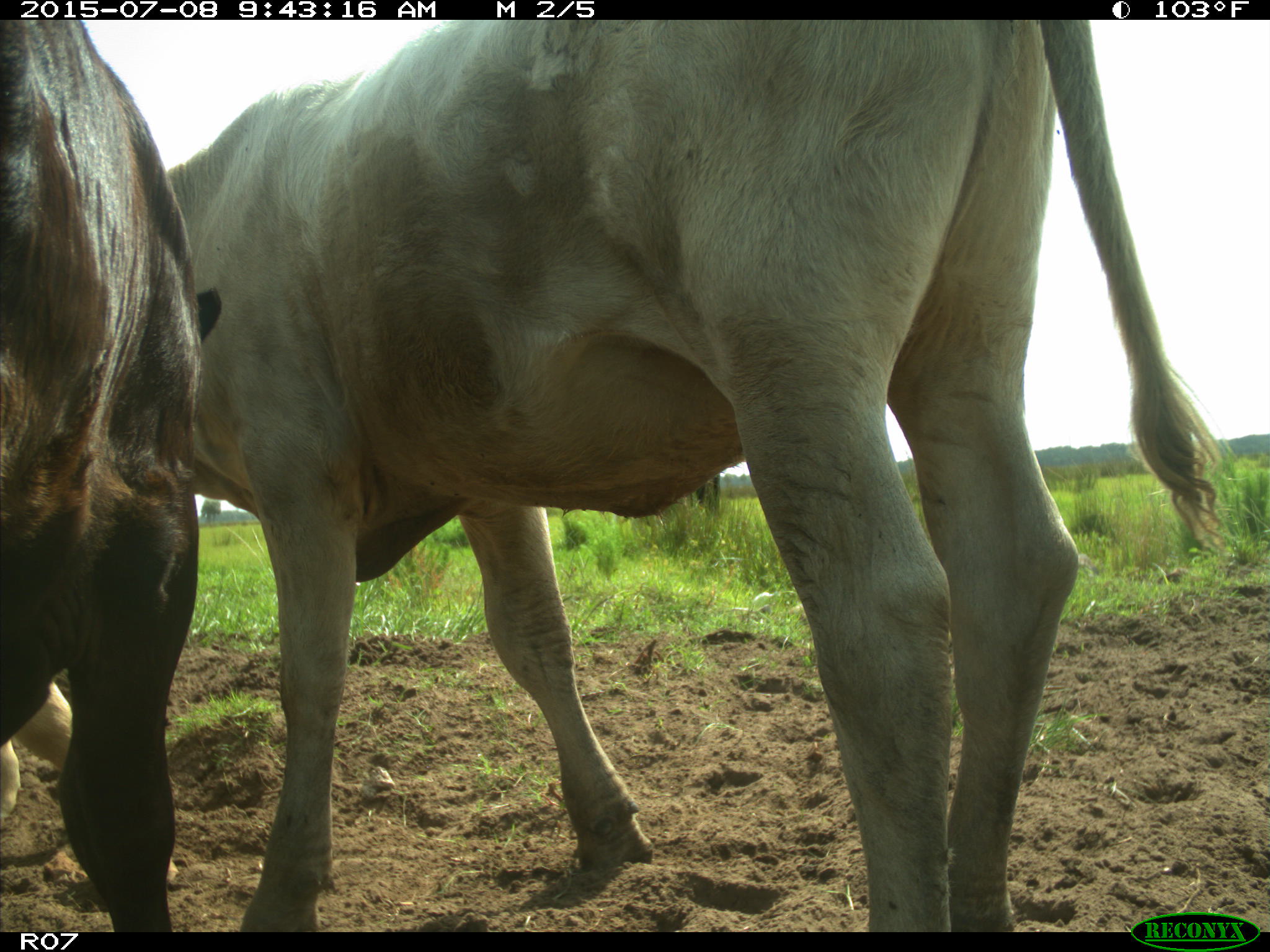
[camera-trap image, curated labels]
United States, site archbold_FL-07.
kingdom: Animalia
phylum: Chordata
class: Mammalia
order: Artiodactyla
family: Bovidae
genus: Bos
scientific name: Bos taurus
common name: domestic cow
Bos taurus (domestic cow).